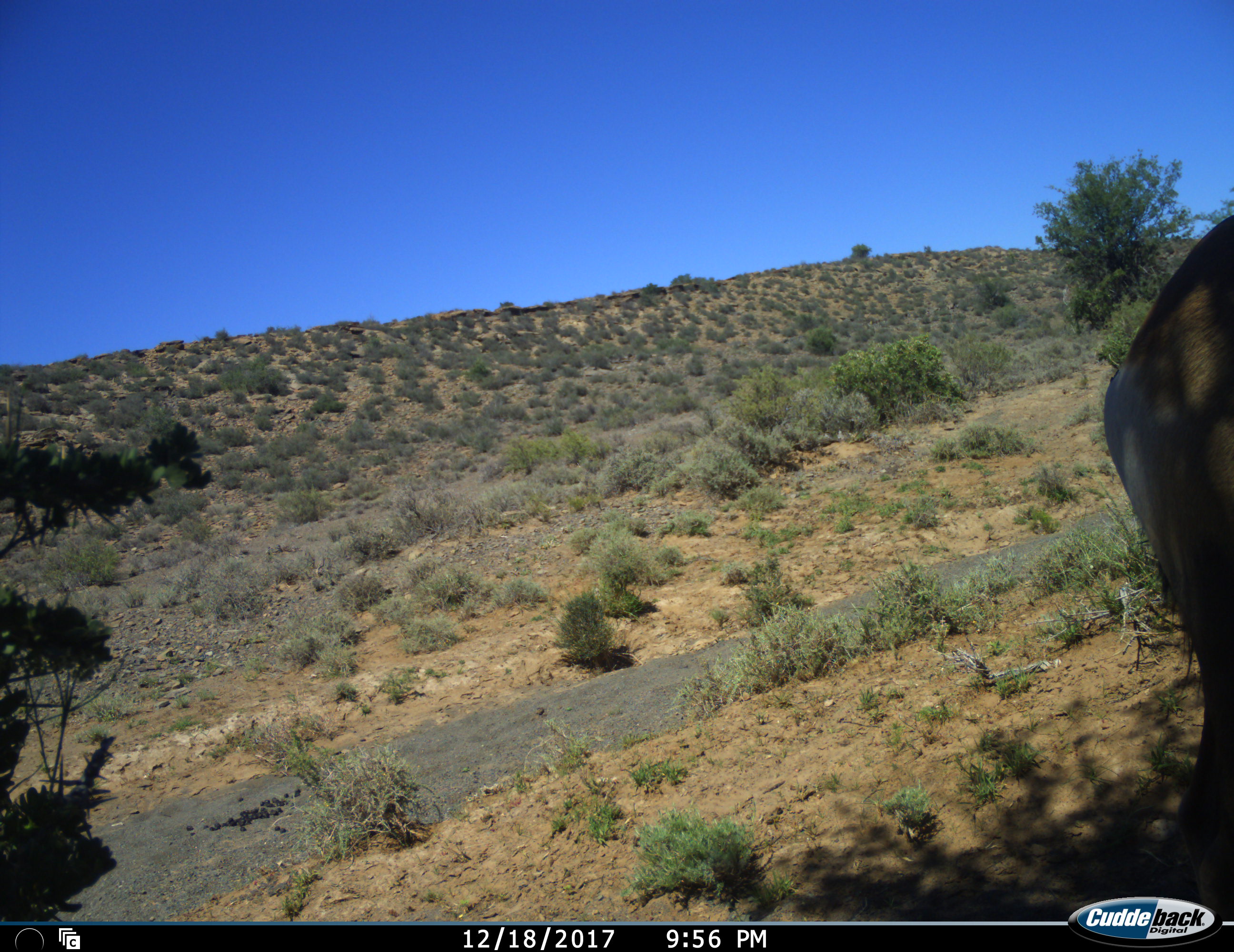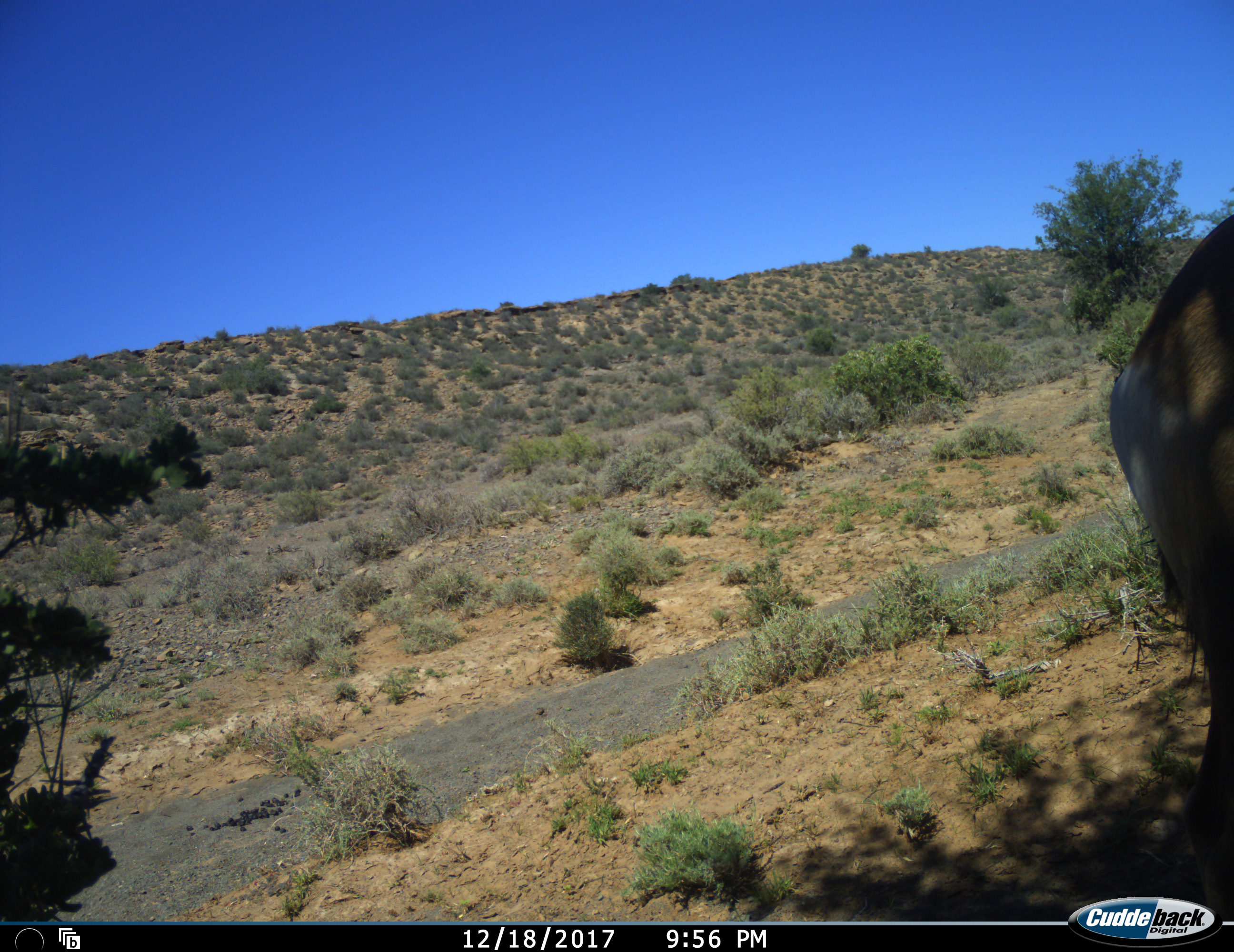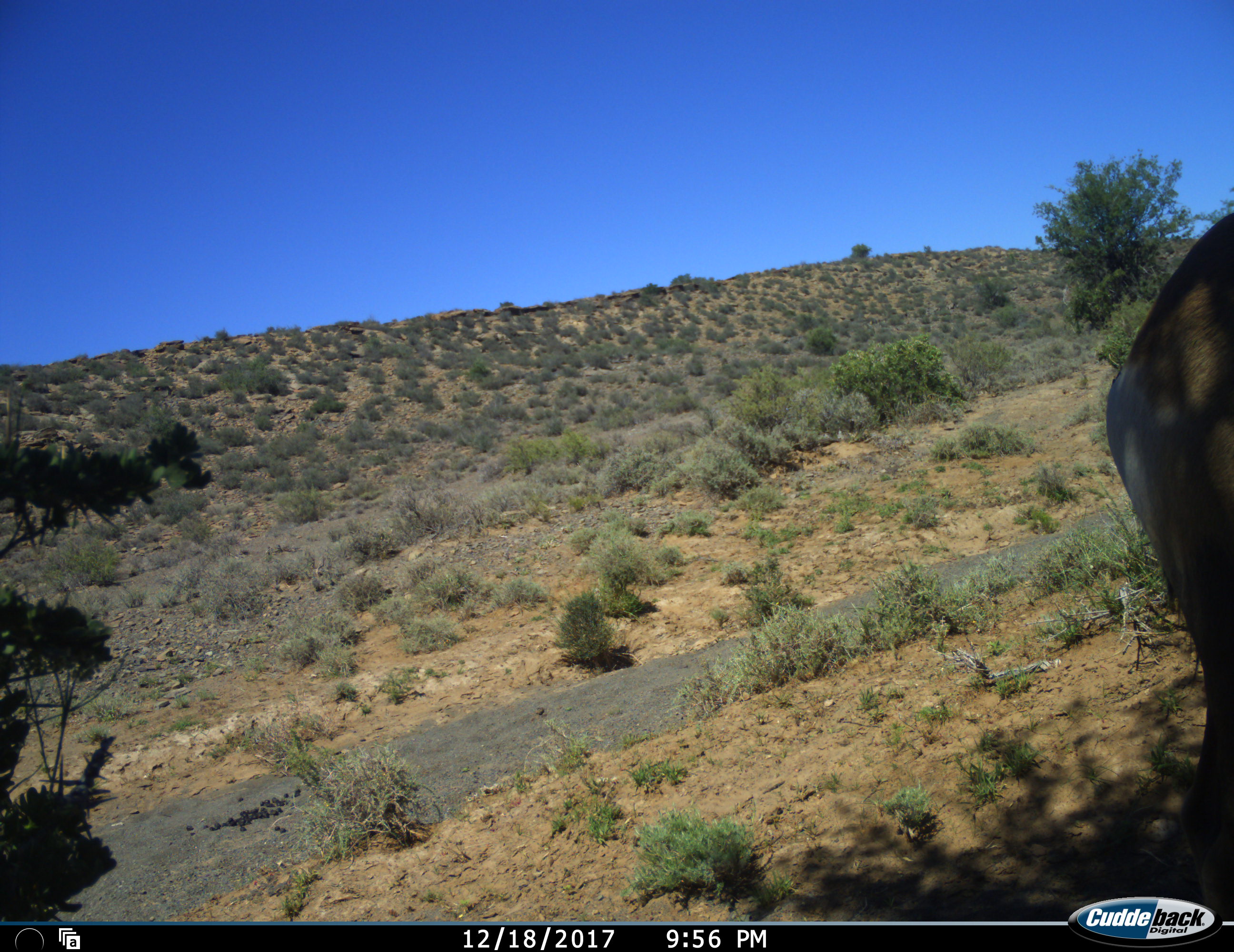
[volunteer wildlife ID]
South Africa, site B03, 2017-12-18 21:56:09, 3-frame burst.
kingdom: Animalia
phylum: Chordata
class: Mammalia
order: Artiodactyla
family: Bovidae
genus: Alcelaphus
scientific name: Alcelaphus buselaphus caama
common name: red hartebeest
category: hartebeestred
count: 1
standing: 100%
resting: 0%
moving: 25%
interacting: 0%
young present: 0%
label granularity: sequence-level